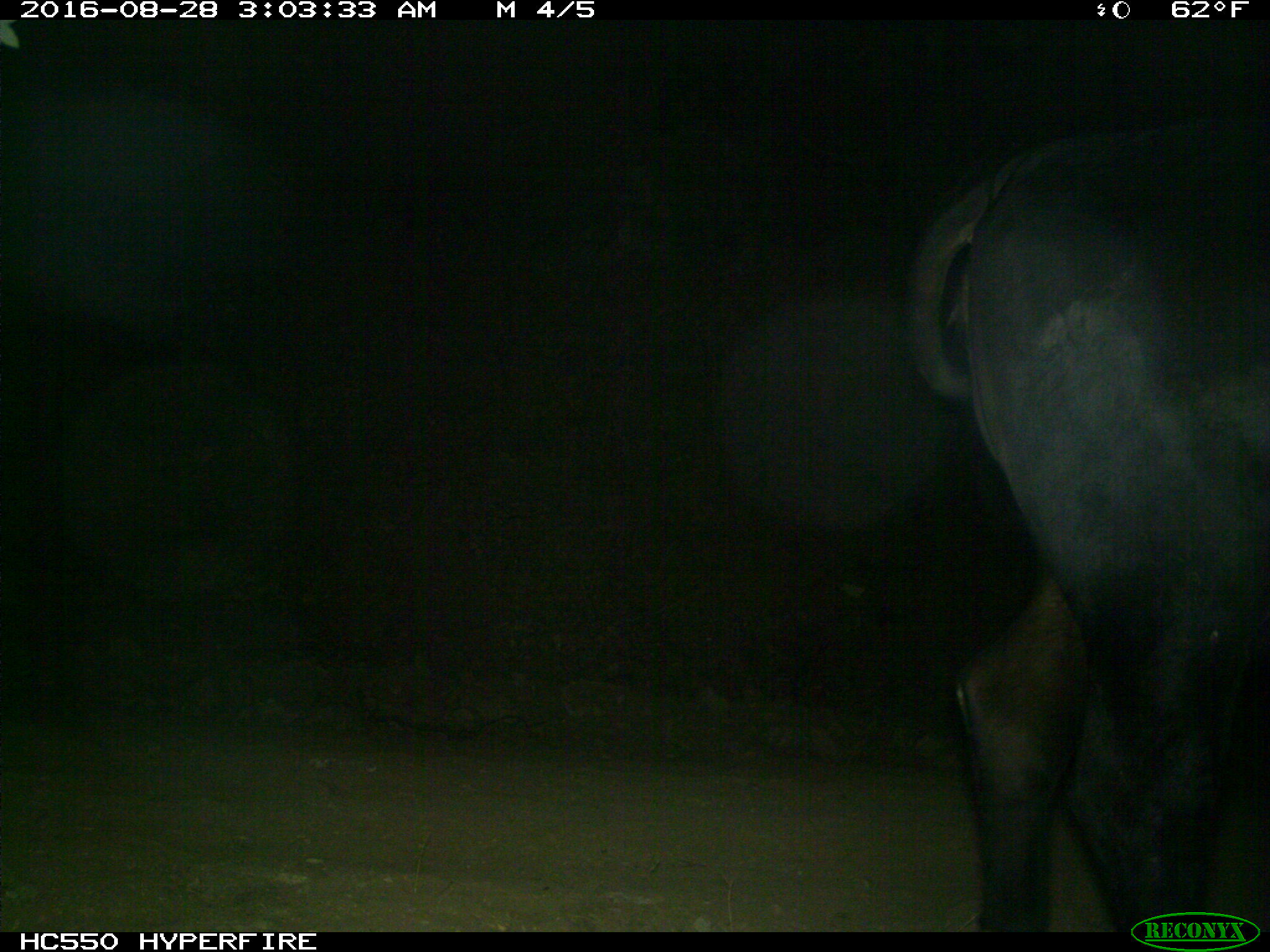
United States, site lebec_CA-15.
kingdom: Animalia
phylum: Chordata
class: Mammalia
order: Artiodactyla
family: Bovidae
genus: Bos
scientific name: Bos taurus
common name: domestic cow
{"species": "Bos taurus (domestic cow)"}